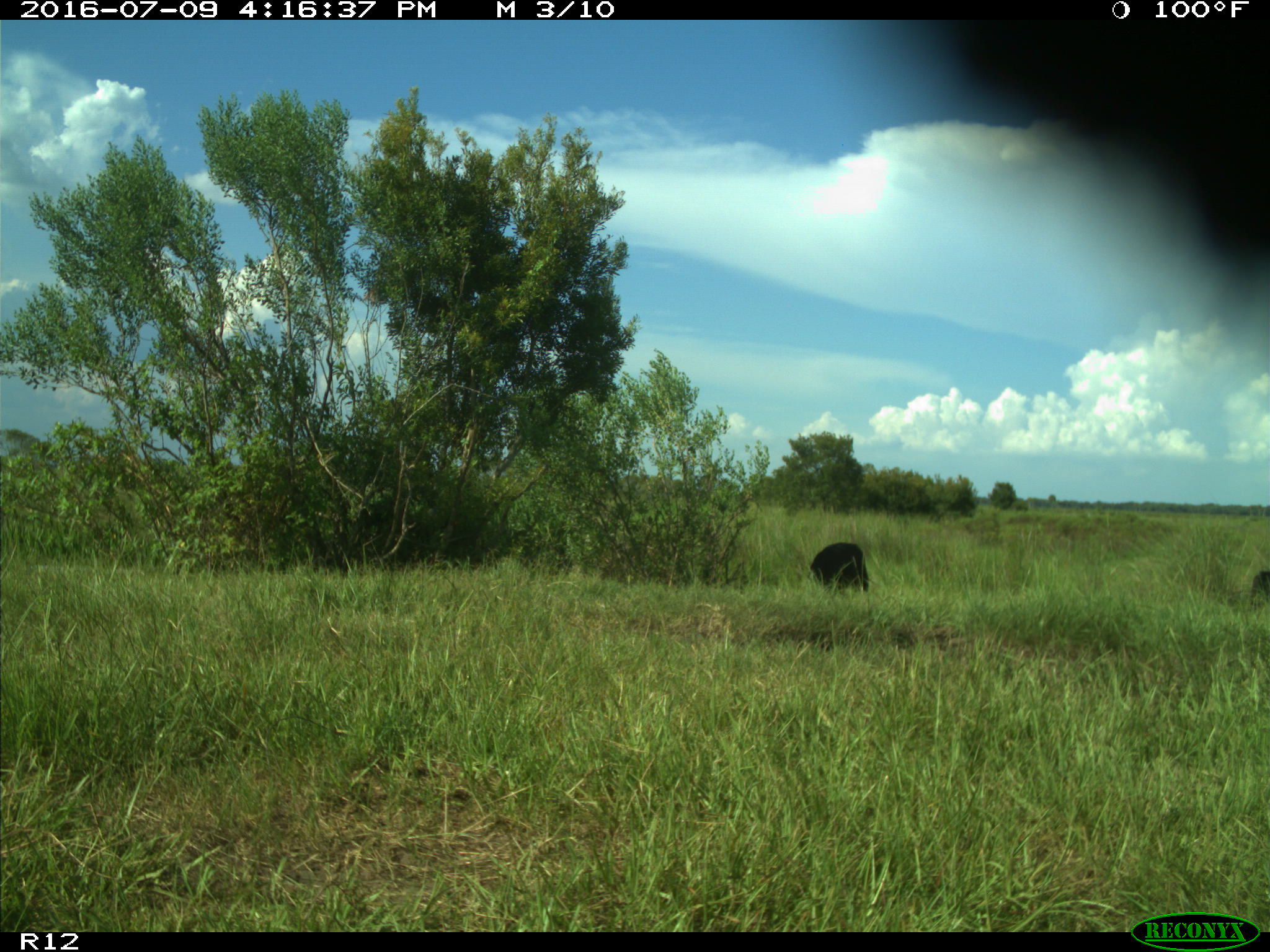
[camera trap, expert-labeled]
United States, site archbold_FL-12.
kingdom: Animalia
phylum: Chordata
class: Mammalia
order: Artiodactyla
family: Bovidae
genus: Bos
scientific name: Bos taurus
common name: domestic cow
Bos taurus (domestic cow).